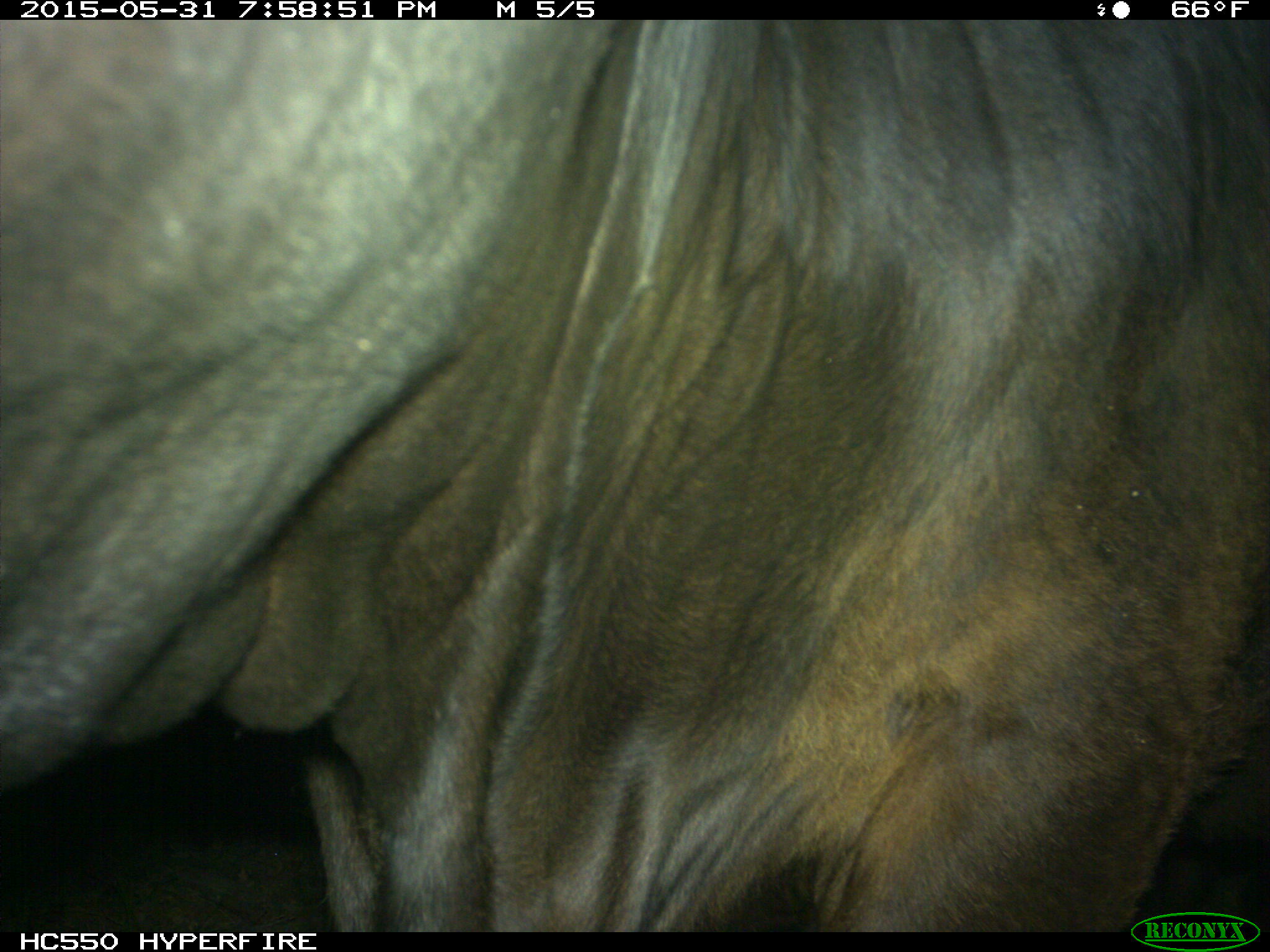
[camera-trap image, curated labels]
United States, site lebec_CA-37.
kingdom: Animalia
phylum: Chordata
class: Mammalia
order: Artiodactyla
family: Bovidae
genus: Bos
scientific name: Bos taurus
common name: domestic cow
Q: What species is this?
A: Bos taurus (domestic cow).